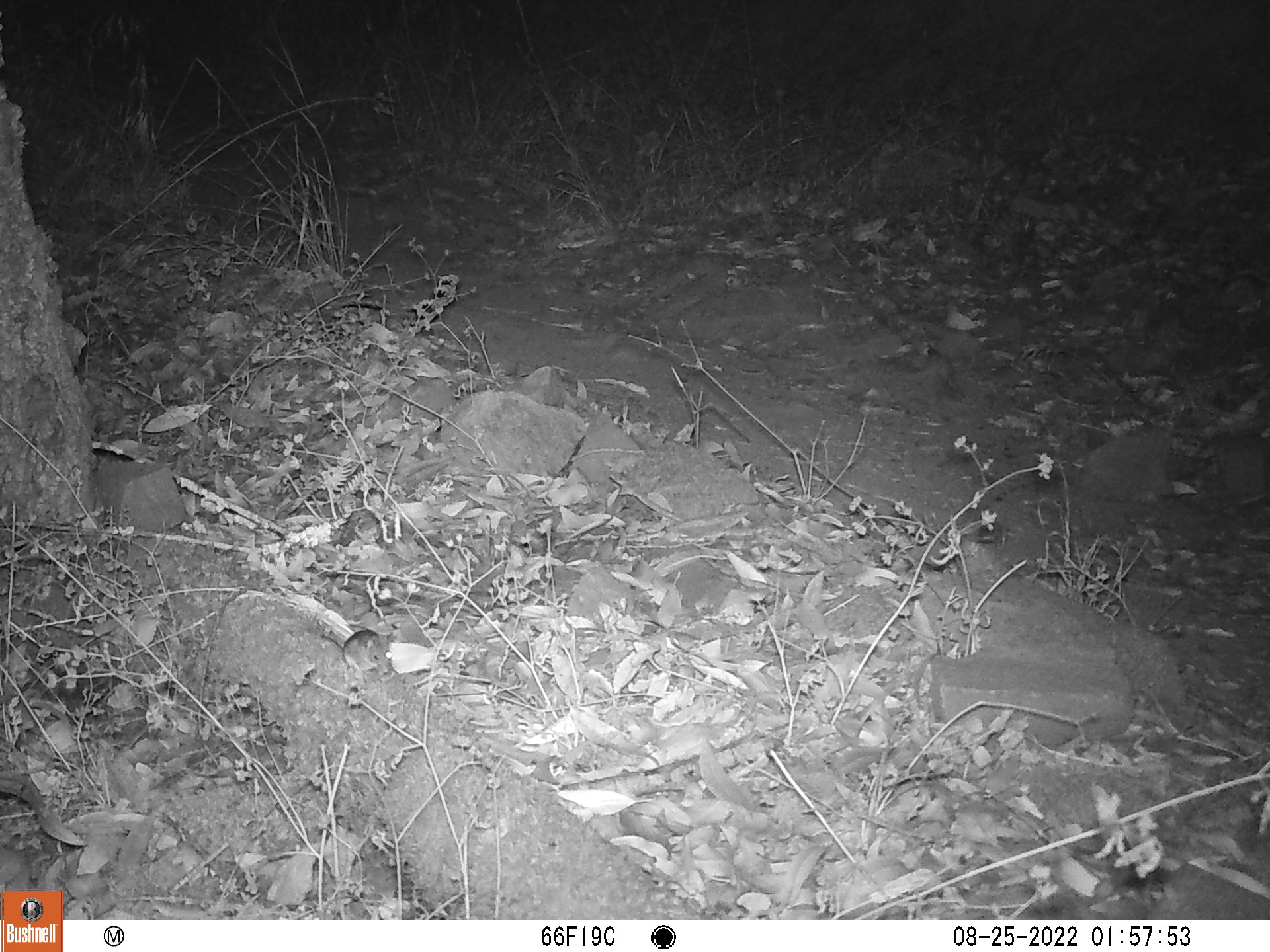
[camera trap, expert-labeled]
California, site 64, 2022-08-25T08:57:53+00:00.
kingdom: Animalia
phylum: Chordata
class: Mammalia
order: Rodentia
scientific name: Rodentia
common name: mouse or rat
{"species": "mouse or rat (Rodentia)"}